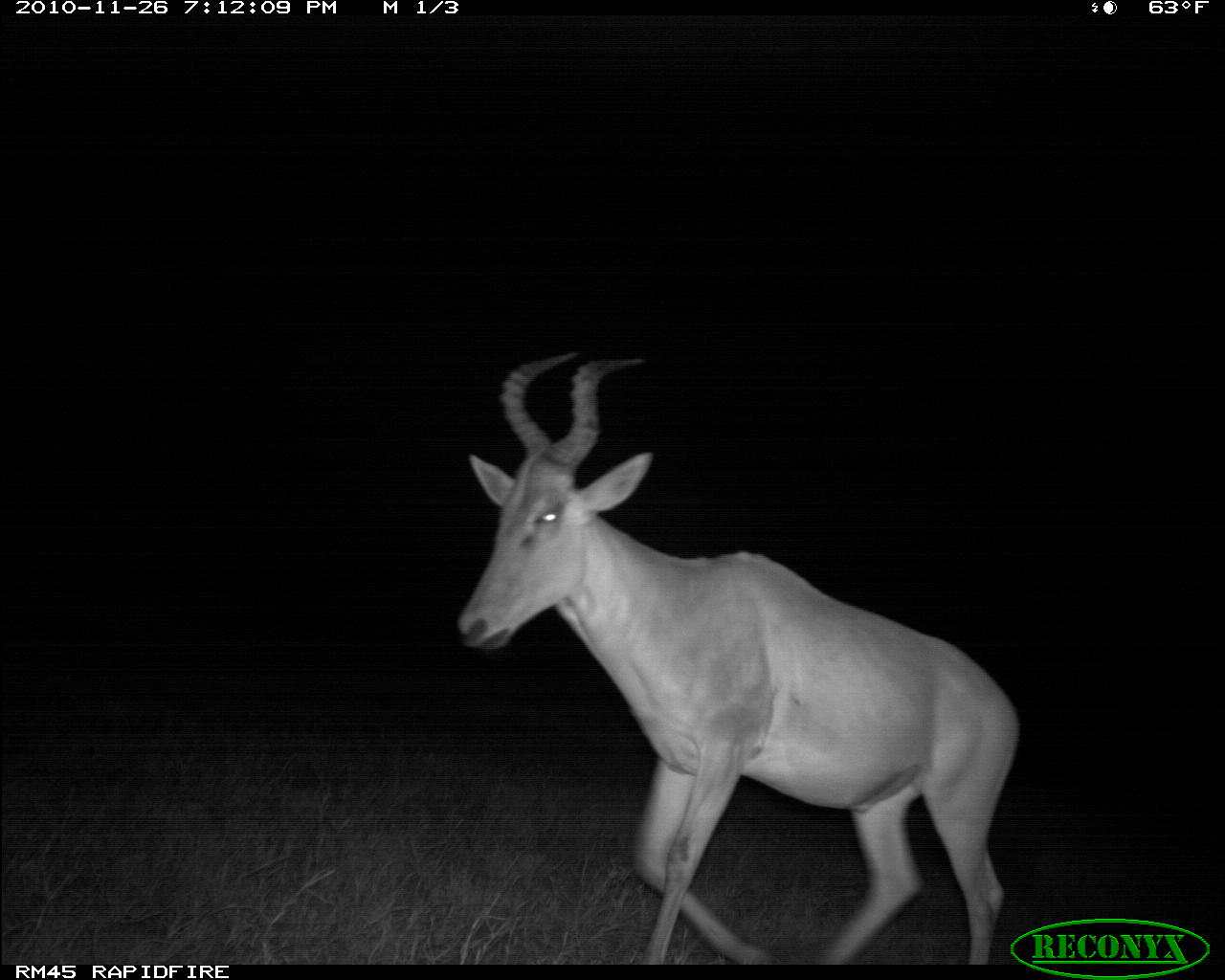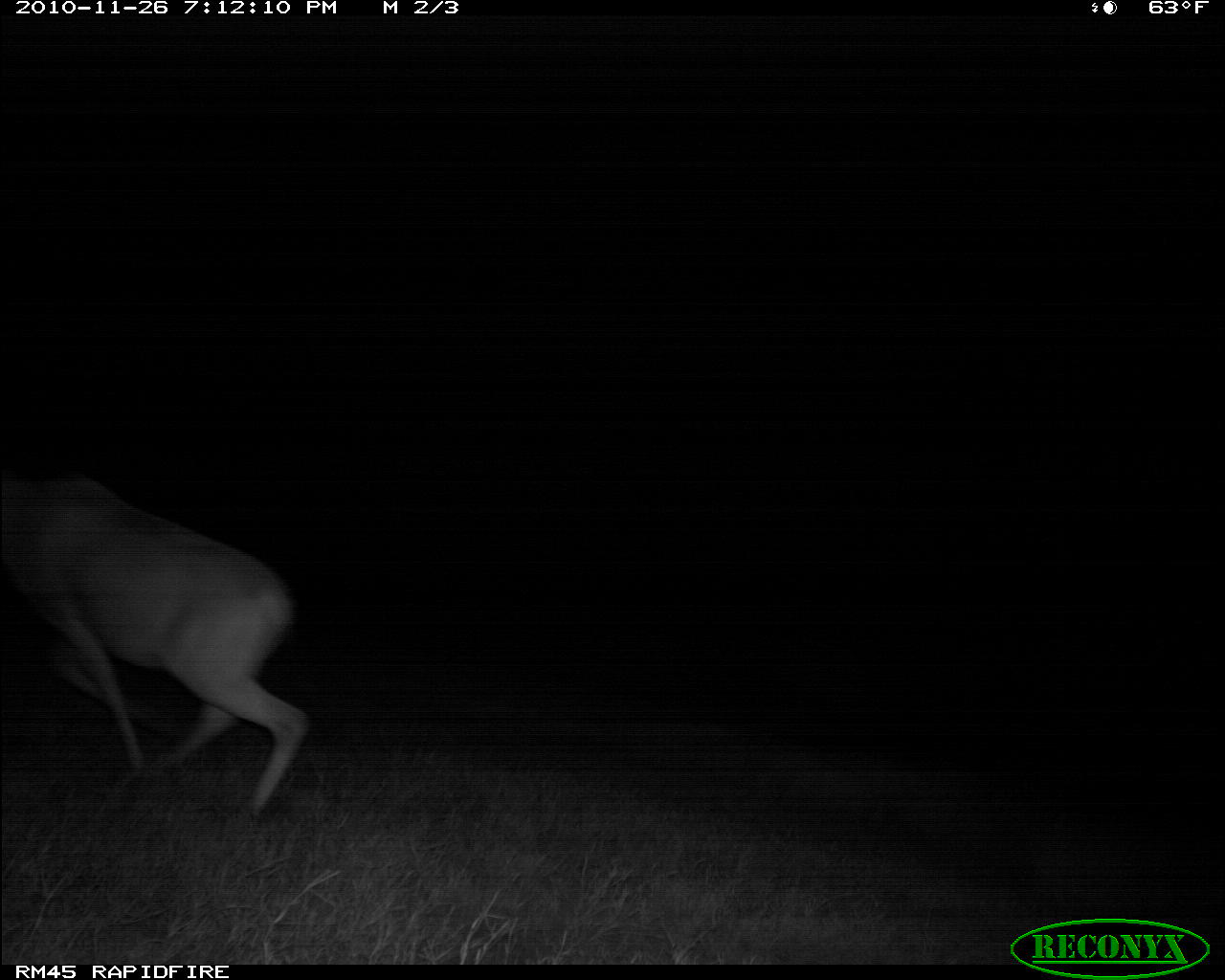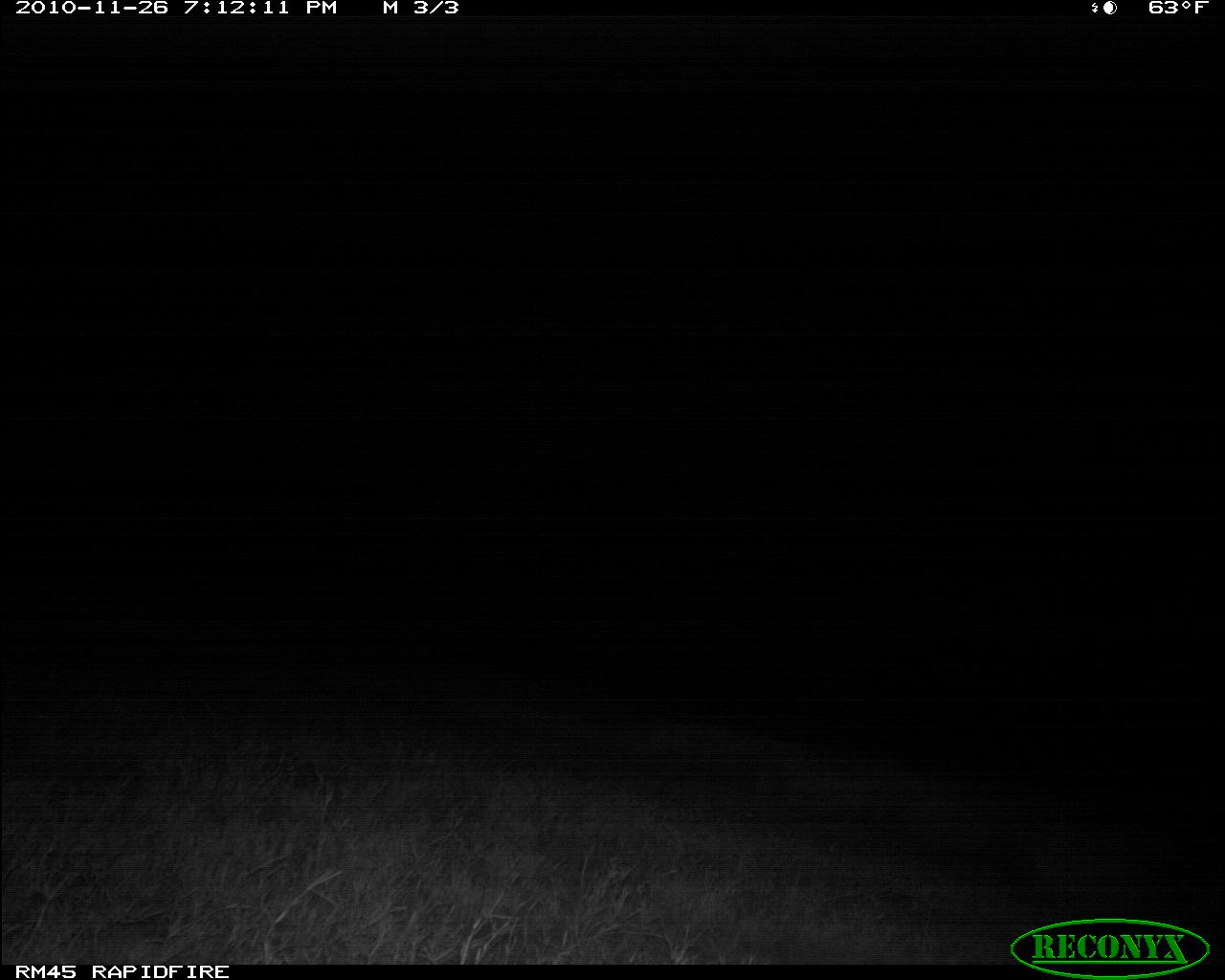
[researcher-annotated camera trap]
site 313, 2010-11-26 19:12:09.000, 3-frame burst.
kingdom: Animalia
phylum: Chordata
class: Mammalia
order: Artiodactyla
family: Bovidae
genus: Alcelaphus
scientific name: Alcelaphus buselaphus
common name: hartebeest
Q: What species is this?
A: Alcelaphus buselaphus (hartebeest).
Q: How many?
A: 1.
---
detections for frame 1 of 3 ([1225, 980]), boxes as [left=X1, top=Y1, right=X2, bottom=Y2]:
alcelaphus buselaphus: [left=452, top=347, right=1019, bottom=963]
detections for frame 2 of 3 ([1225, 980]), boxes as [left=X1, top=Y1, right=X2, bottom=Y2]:
alcelaphus buselaphus: [left=1, top=465, right=312, bottom=813]